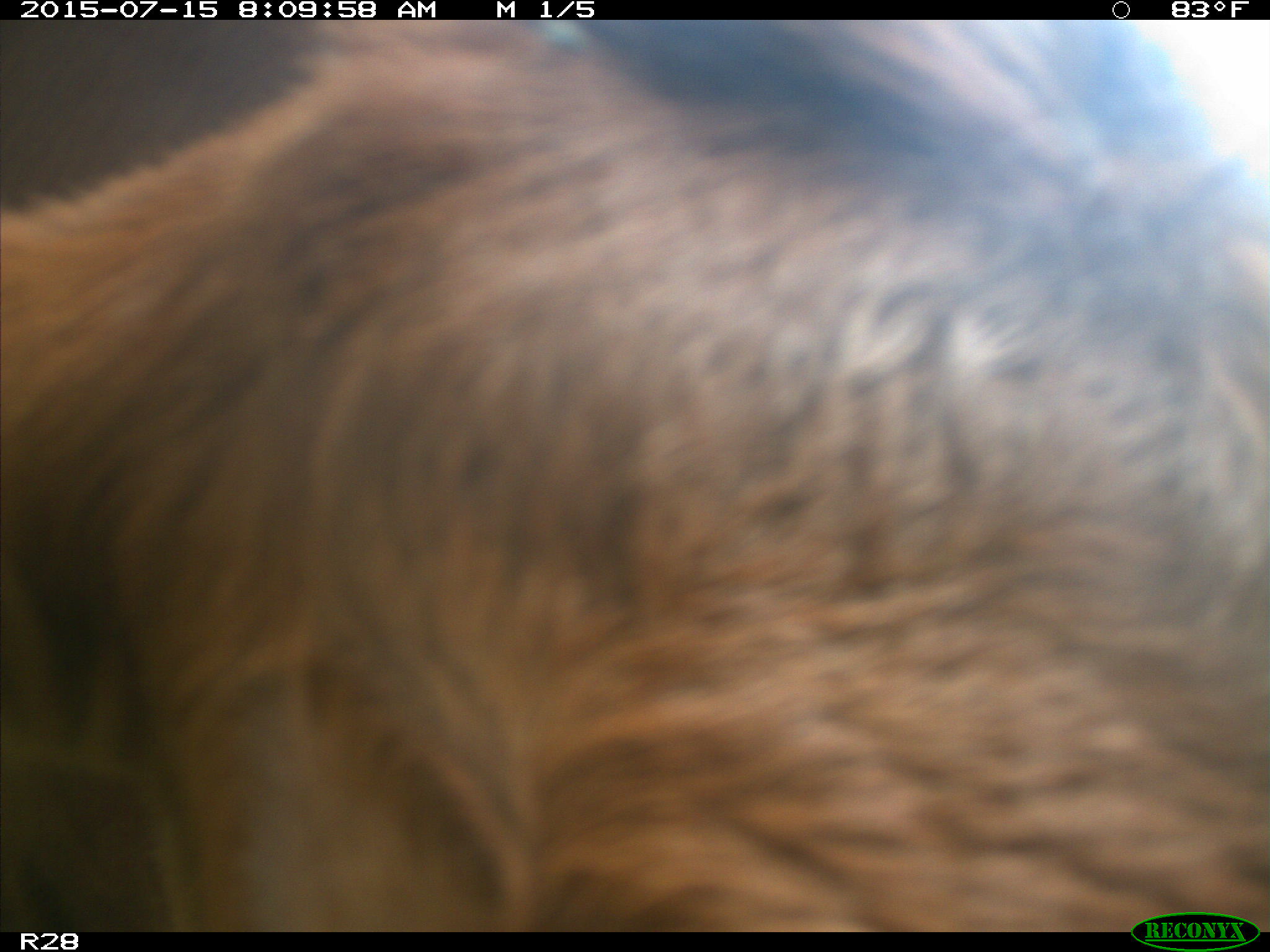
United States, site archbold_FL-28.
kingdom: Animalia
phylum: Chordata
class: Mammalia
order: Artiodactyla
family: Bovidae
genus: Bos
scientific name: Bos taurus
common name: domestic cow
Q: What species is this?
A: Bos taurus (domestic cow).